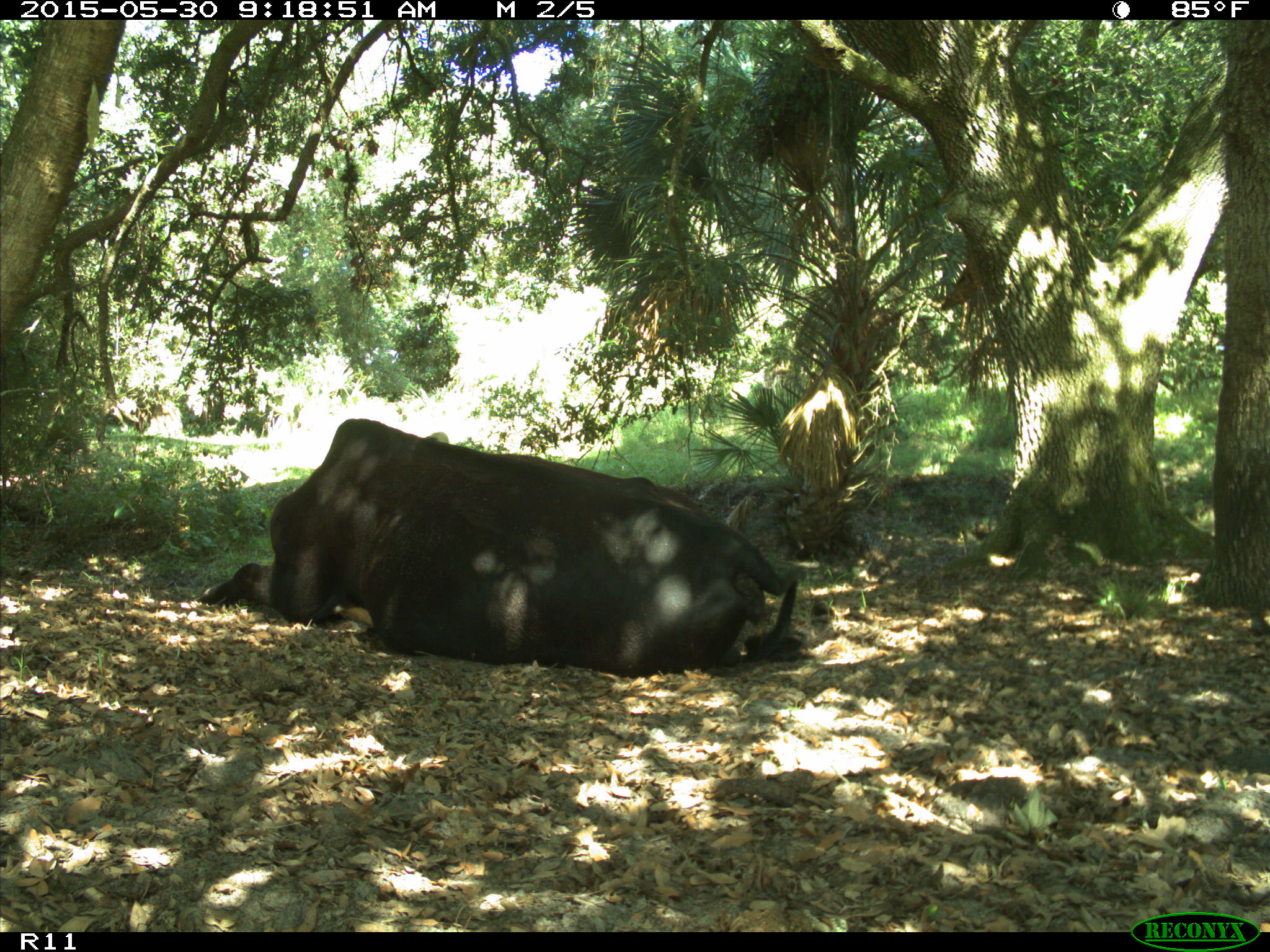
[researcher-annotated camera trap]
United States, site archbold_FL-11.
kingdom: Animalia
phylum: Chordata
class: Mammalia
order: Artiodactyla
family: Bovidae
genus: Bos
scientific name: Bos taurus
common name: domestic cow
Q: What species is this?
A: Bos taurus (domestic cow).